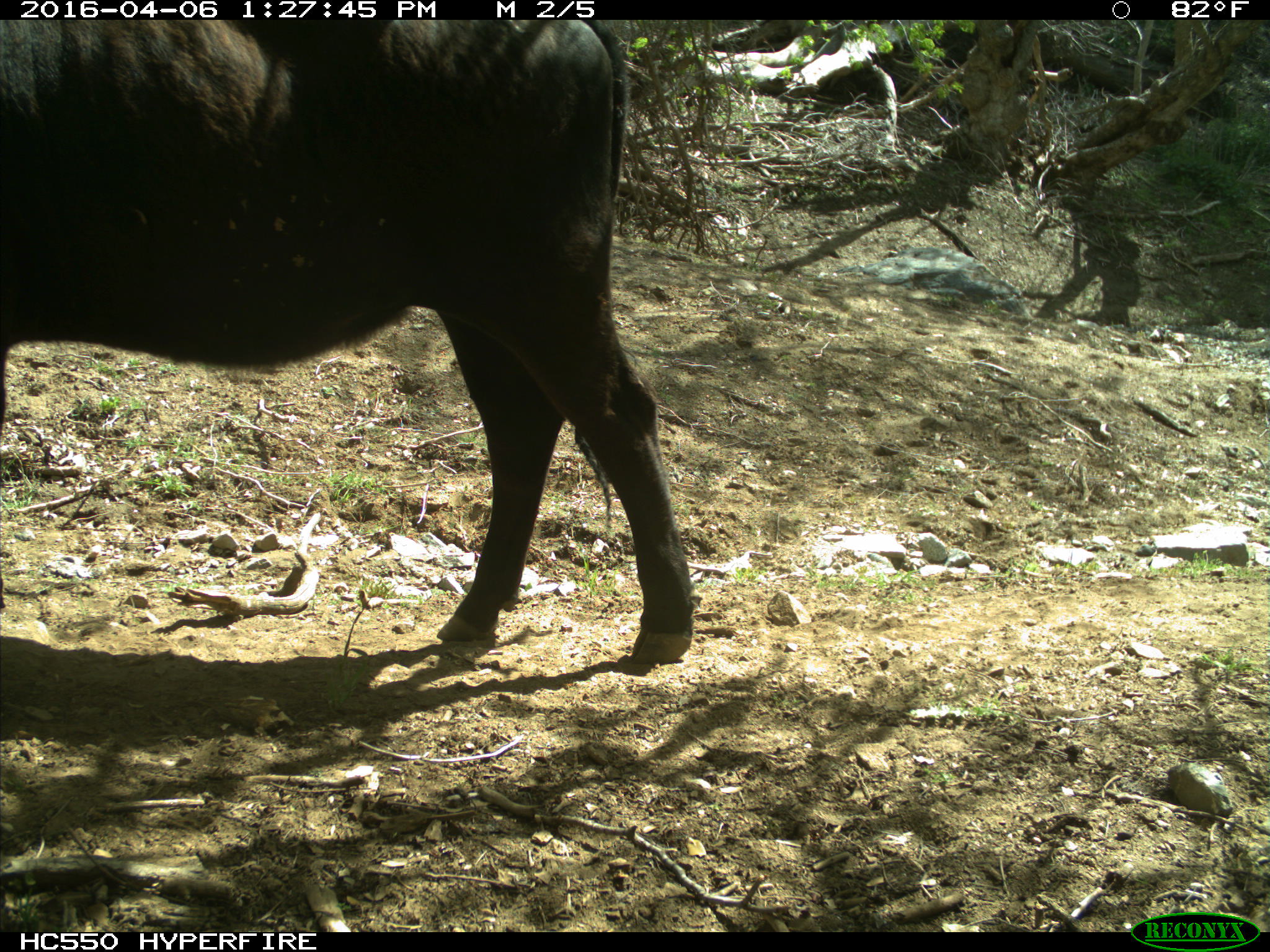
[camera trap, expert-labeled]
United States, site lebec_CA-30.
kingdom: Animalia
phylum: Chordata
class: Mammalia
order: Artiodactyla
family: Bovidae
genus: Bos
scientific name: Bos taurus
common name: domestic cow